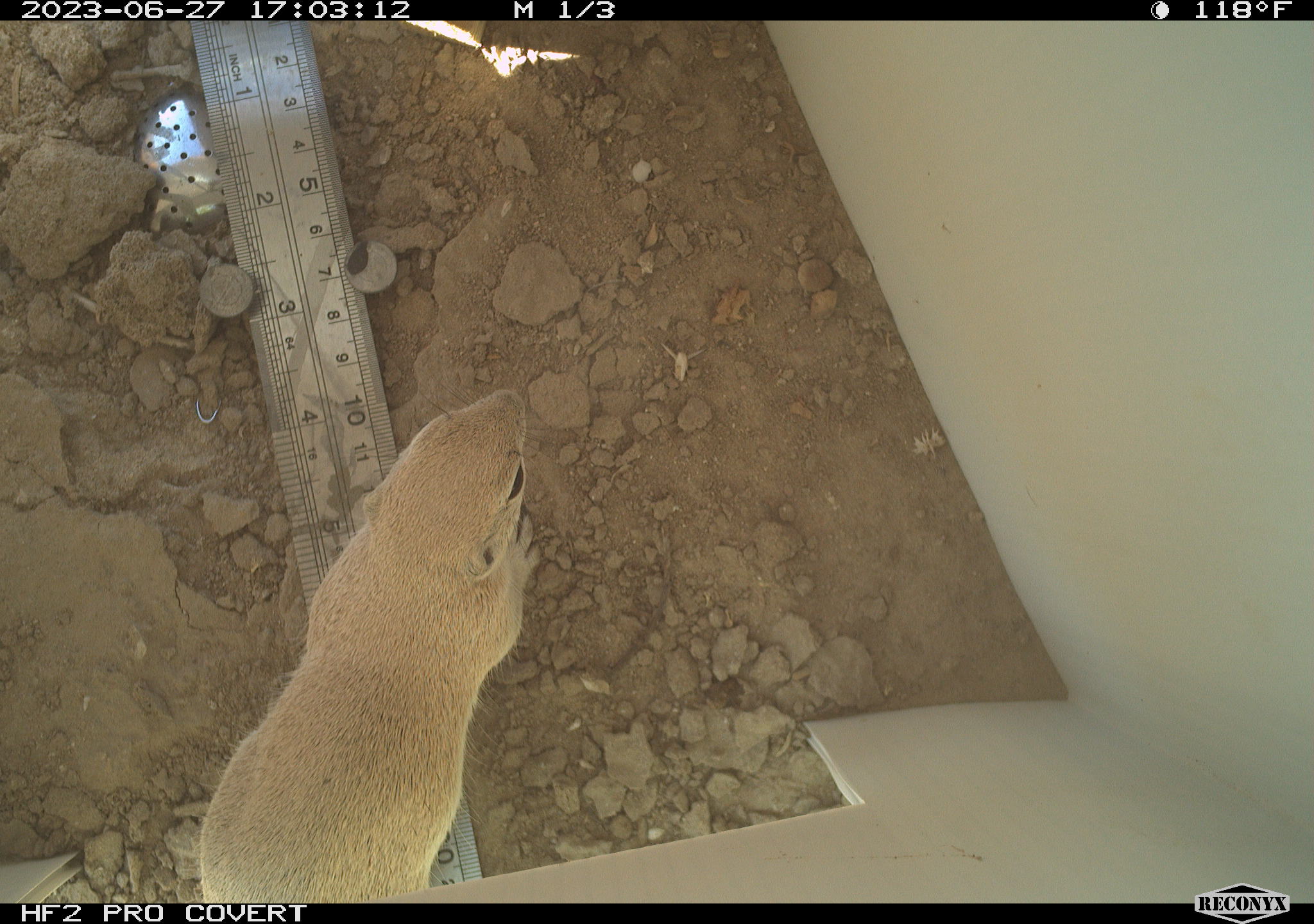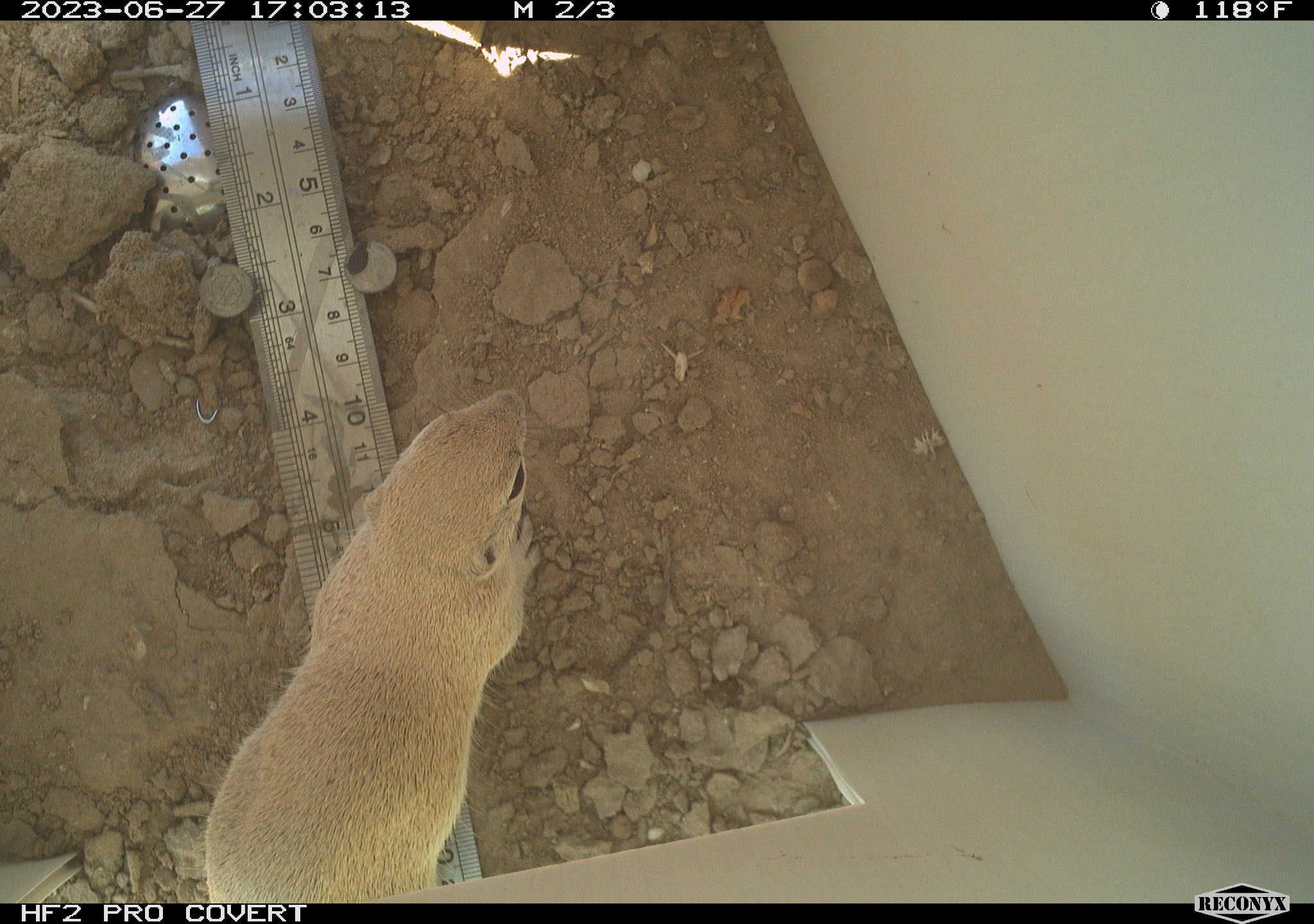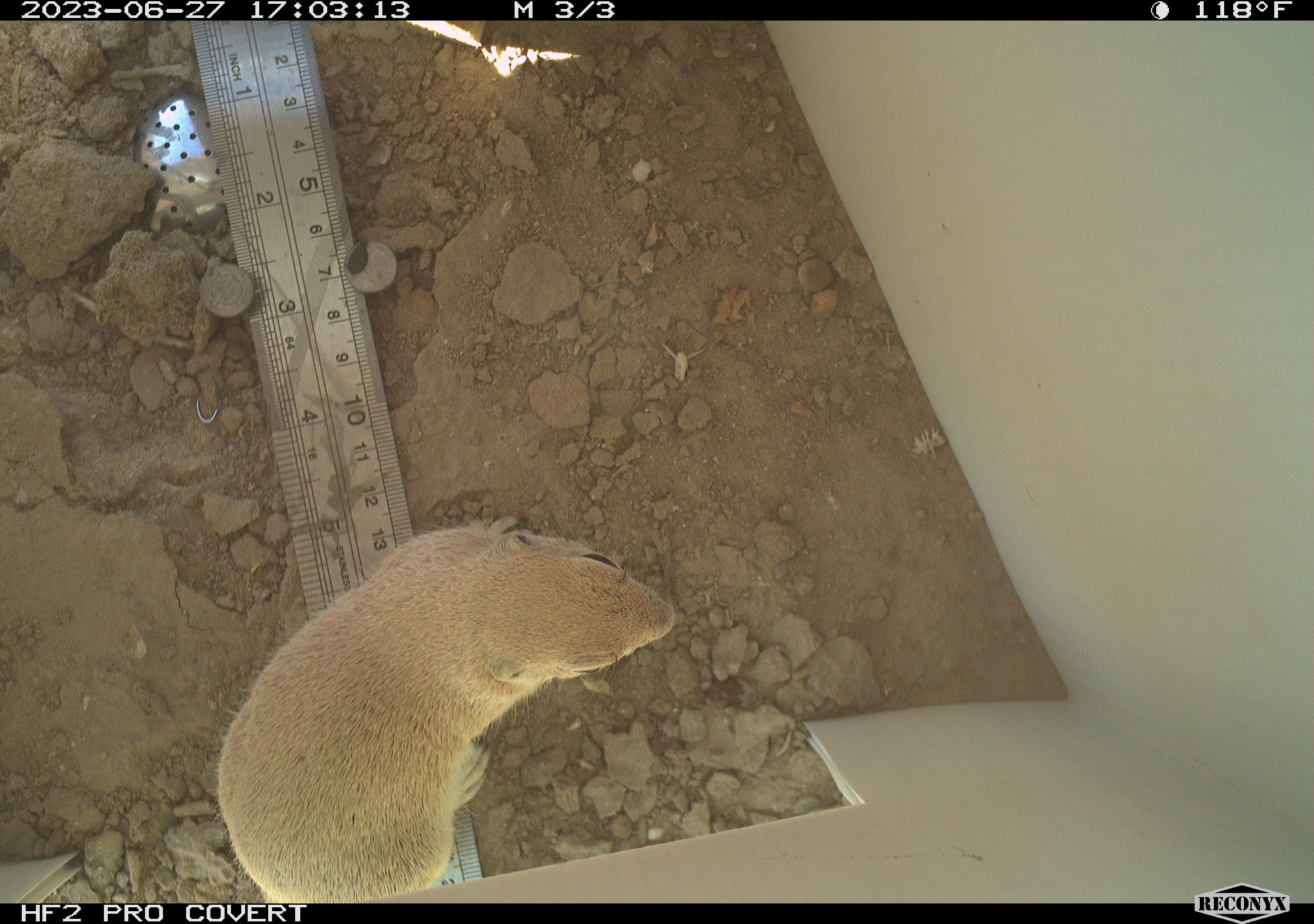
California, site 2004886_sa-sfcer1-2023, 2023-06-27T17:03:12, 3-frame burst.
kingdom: Animalia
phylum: Chordata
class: Mammalia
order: Rodentia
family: Sciuridae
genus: Xerospermophilus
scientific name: Xerospermophilus tereticaudus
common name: round-tailed ground squirrel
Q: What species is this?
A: Round-tailed ground squirrel (Xerospermophilus tereticaudus).